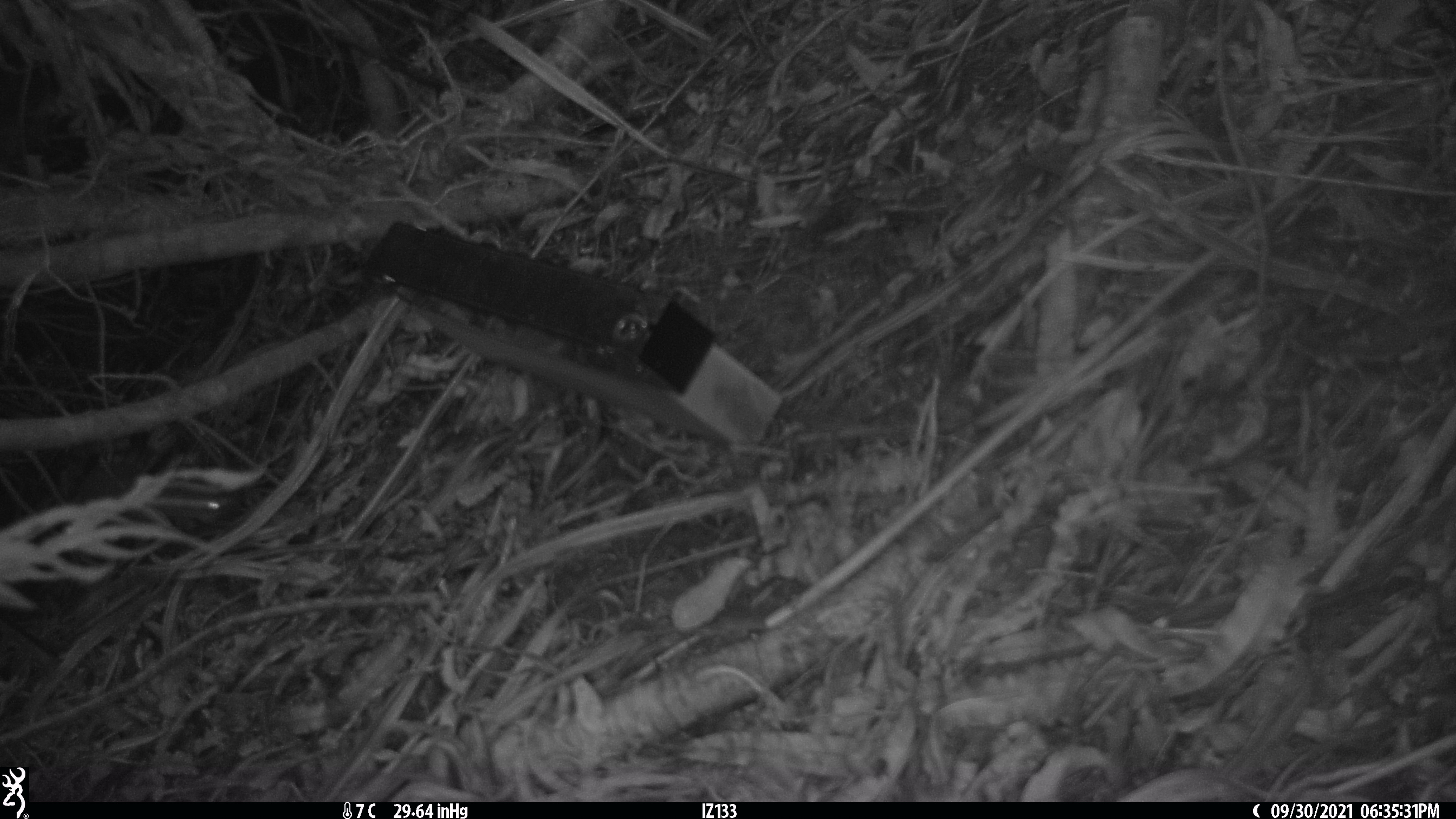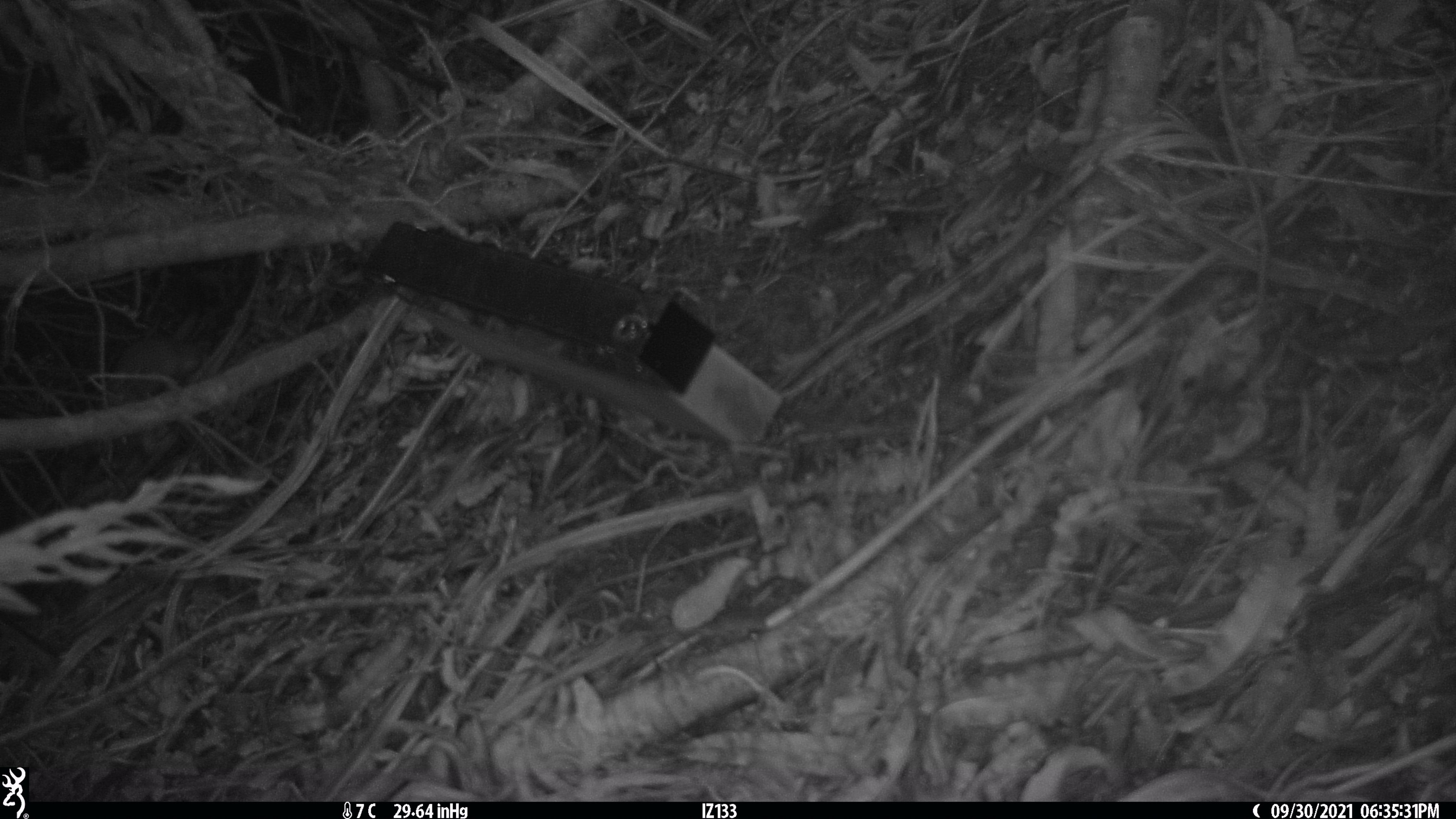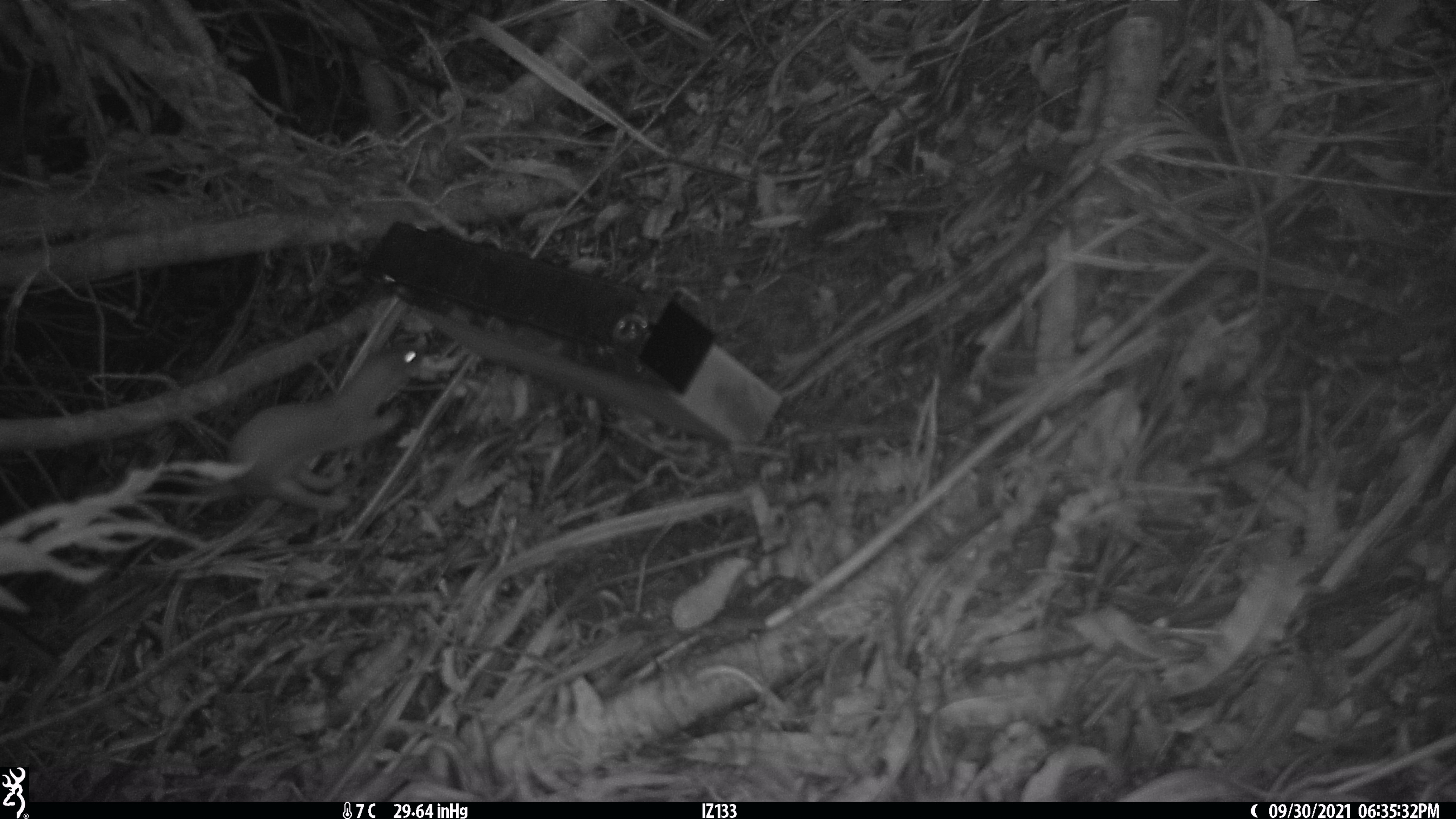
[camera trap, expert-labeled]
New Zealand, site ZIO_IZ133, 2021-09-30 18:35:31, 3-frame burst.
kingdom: Animalia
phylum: Chordata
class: Mammalia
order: Carnivora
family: Mustelidae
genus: Mustela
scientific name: Mustela erminea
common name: stoat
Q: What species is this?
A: Stoat (Mustela erminea).